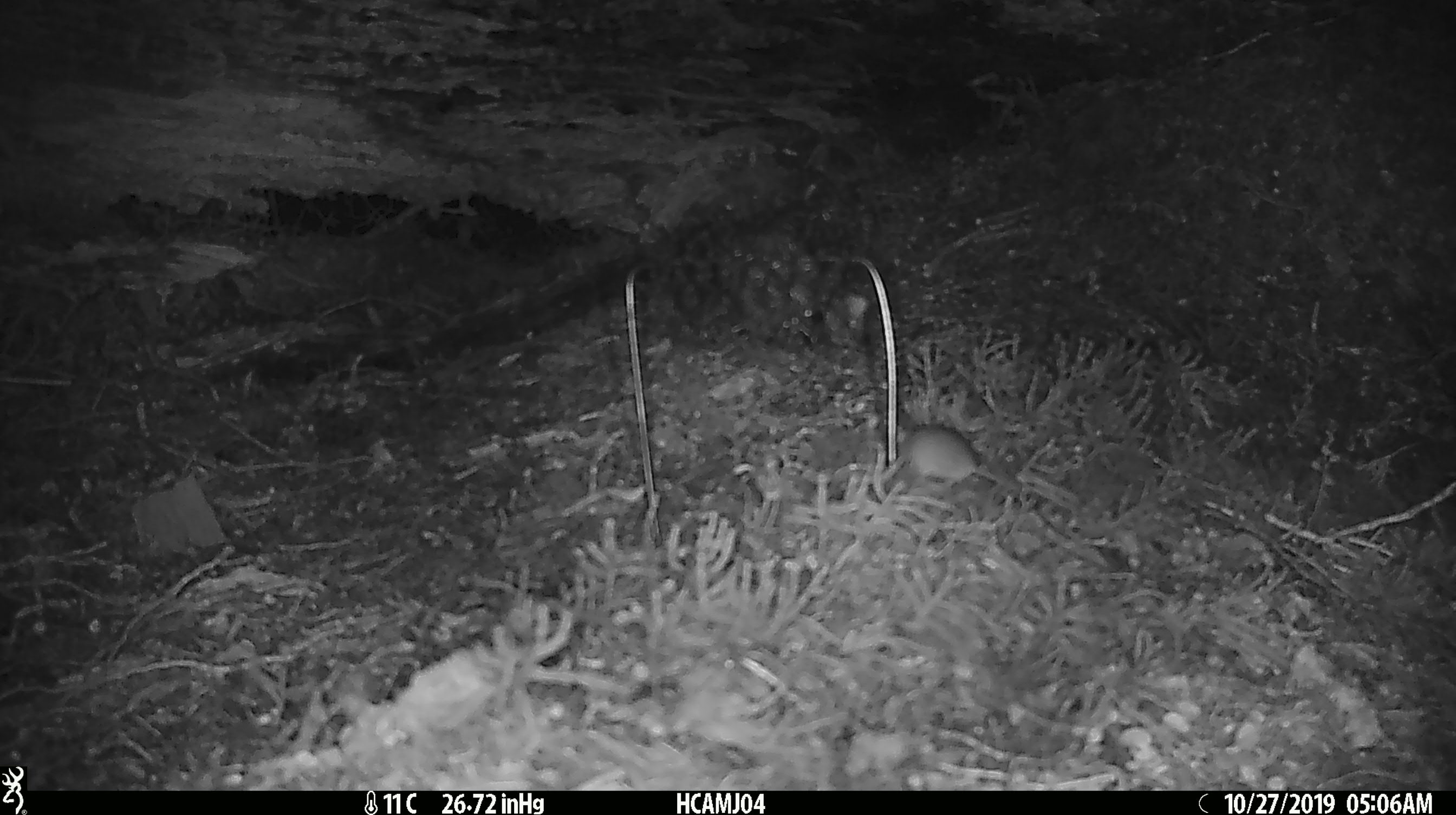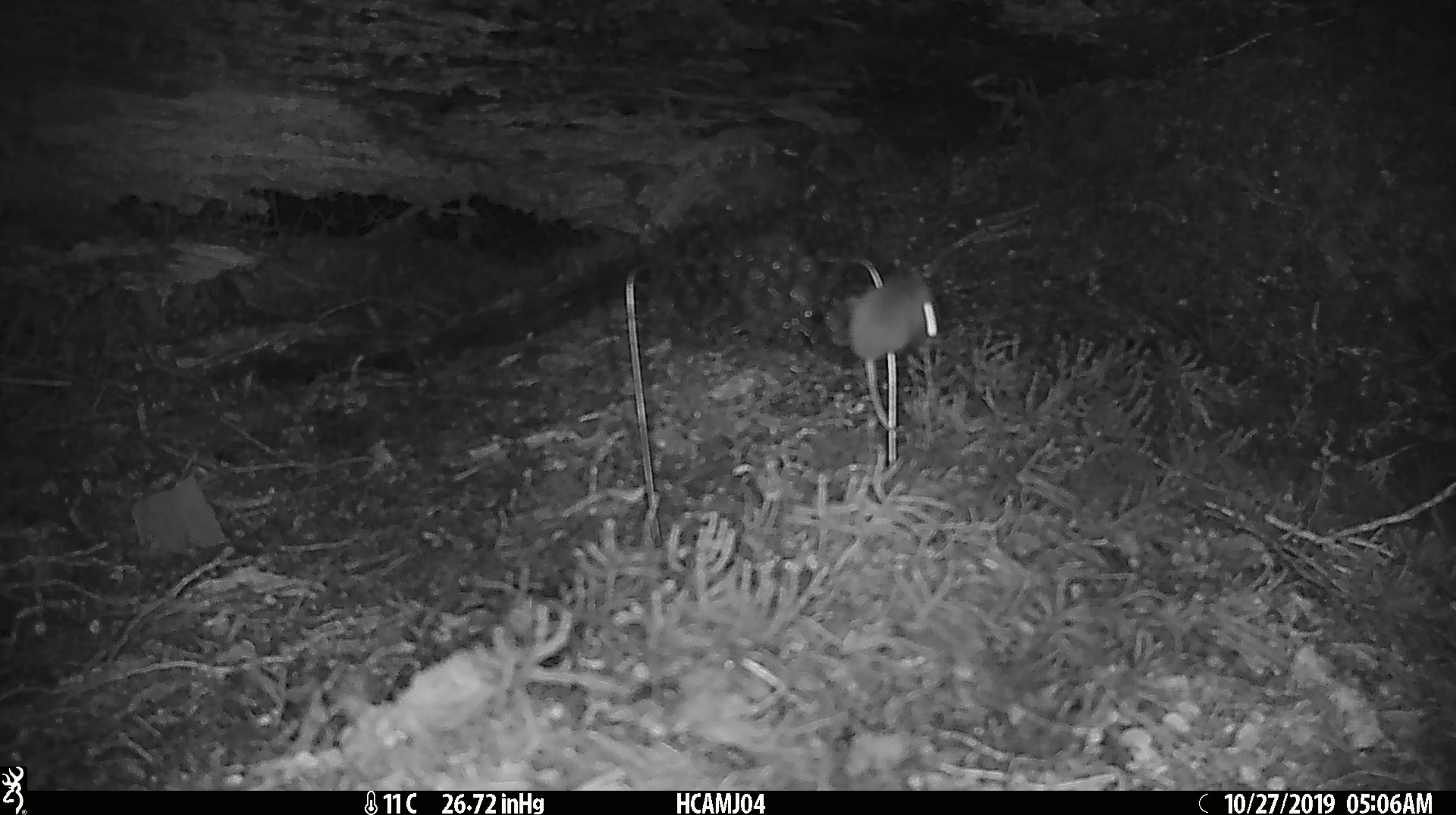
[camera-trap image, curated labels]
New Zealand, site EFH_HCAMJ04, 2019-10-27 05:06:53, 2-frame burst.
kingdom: Animalia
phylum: Chordata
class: Mammalia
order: Rodentia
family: Muridae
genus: Mus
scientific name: Mus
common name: mouse